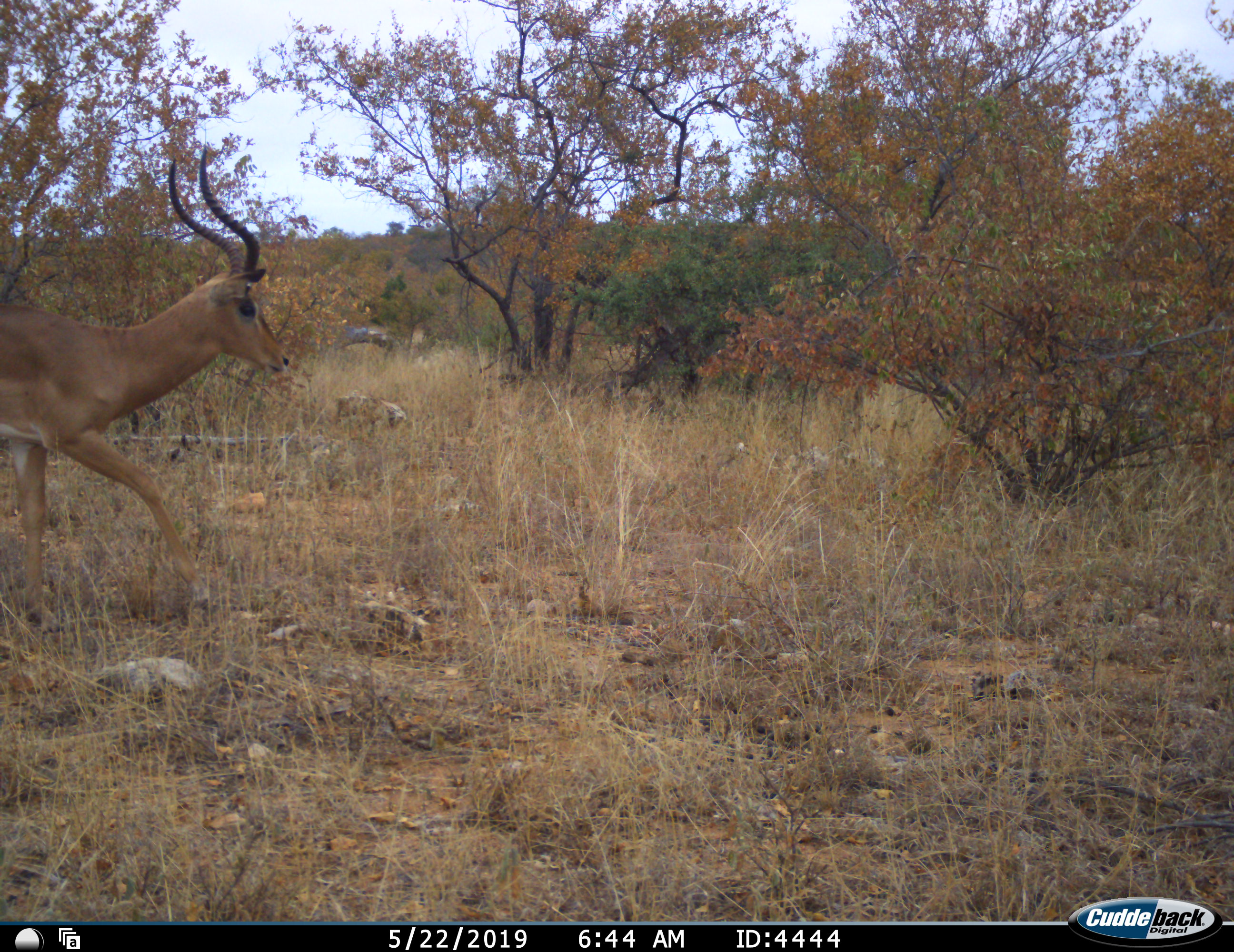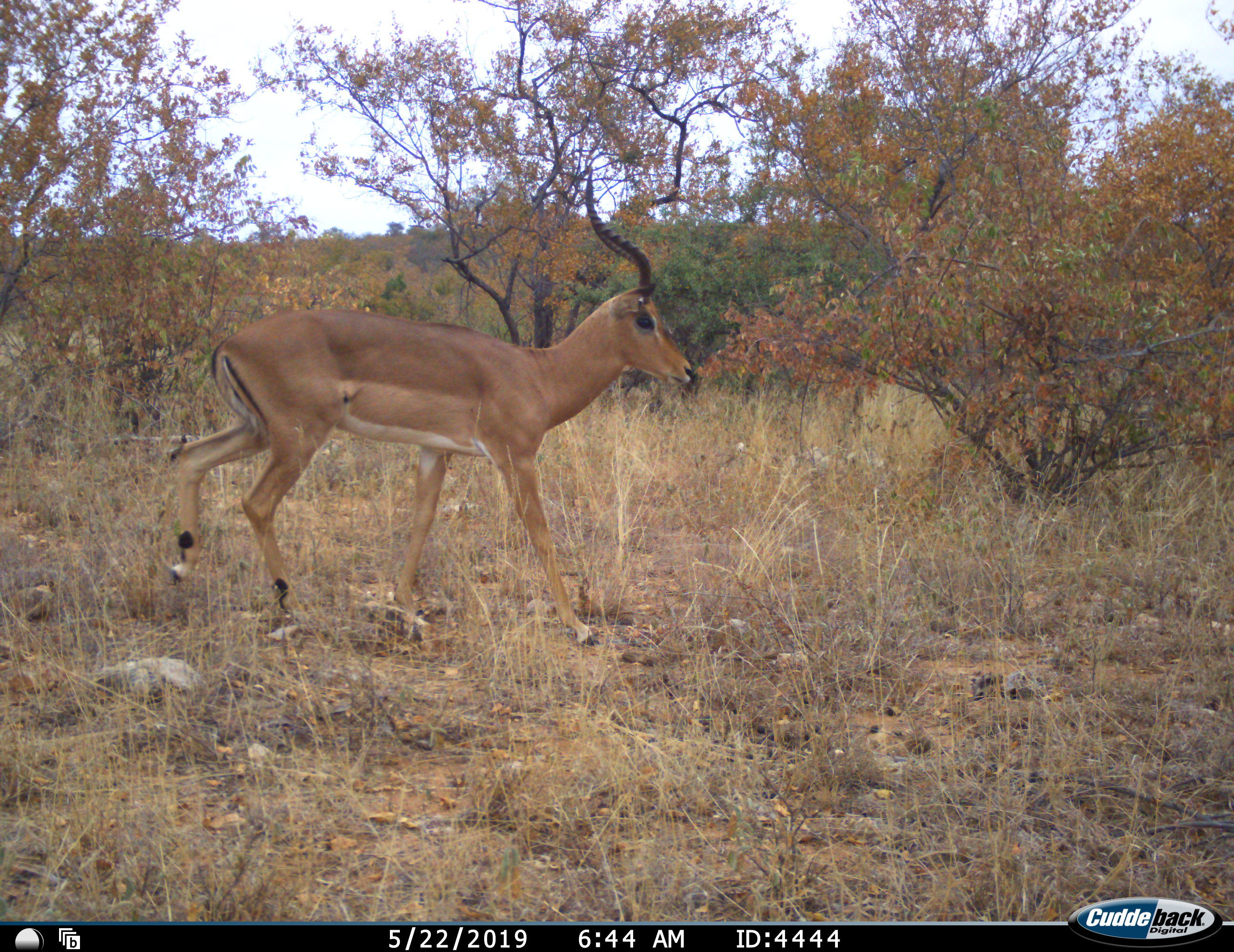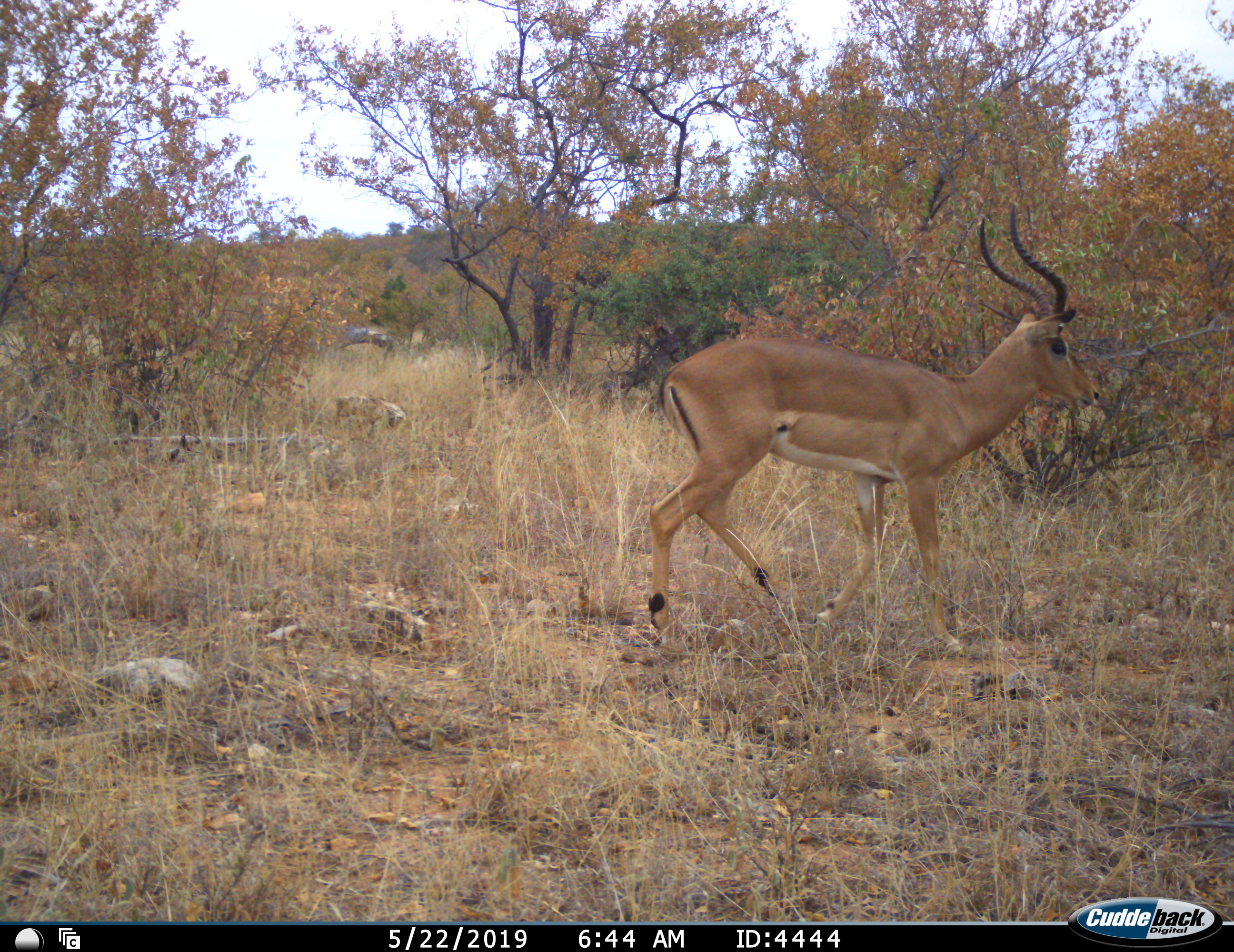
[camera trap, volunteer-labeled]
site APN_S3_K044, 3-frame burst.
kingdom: Animalia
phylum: Chordata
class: Mammalia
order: Artiodactyla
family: Bovidae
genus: Aepyceros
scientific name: Aepyceros melampus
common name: impala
Impala (Aepyceros melampus), count 1. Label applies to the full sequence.